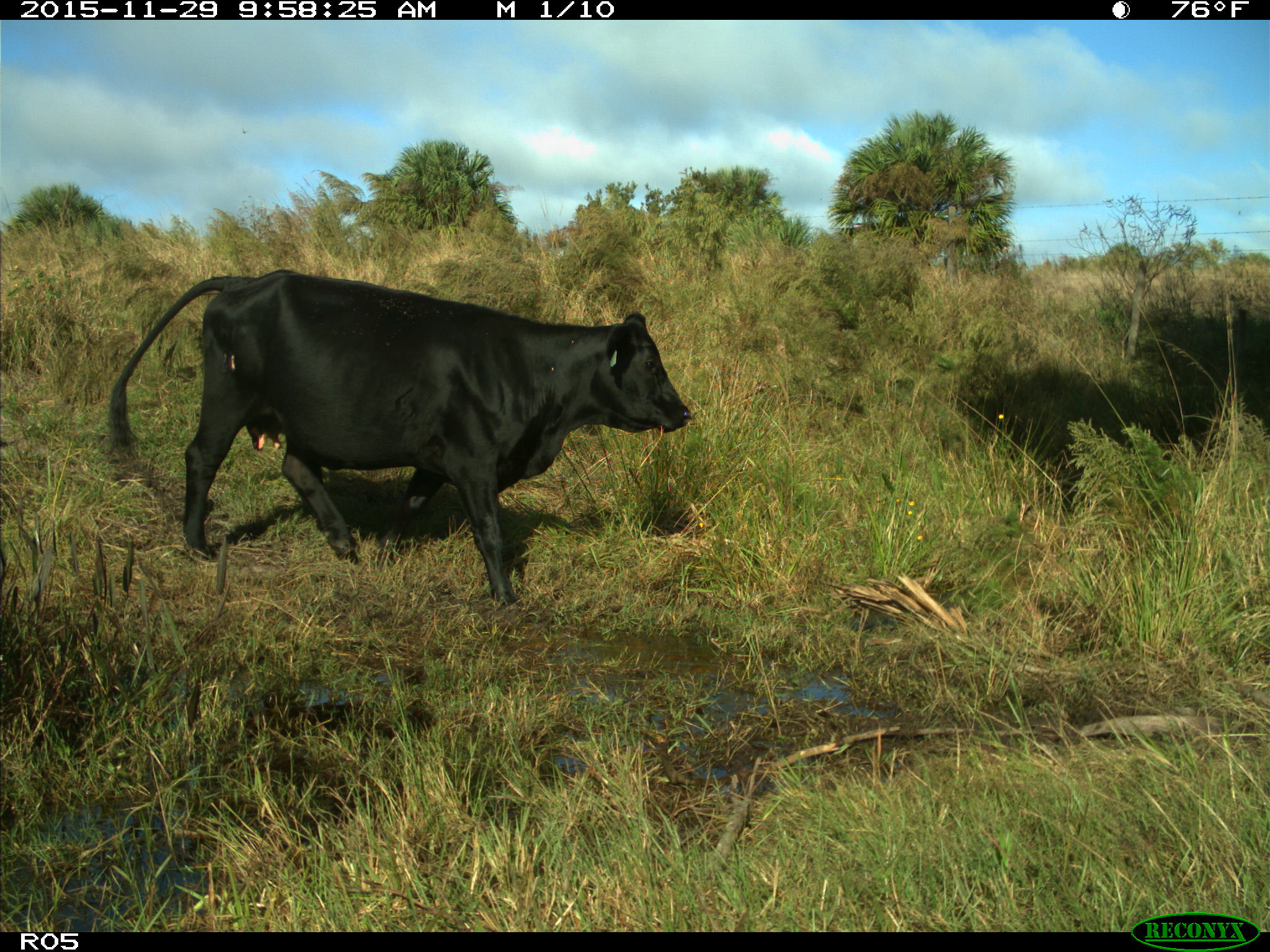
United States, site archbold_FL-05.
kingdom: Animalia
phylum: Chordata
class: Mammalia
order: Artiodactyla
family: Bovidae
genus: Bos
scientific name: Bos taurus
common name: domestic cow